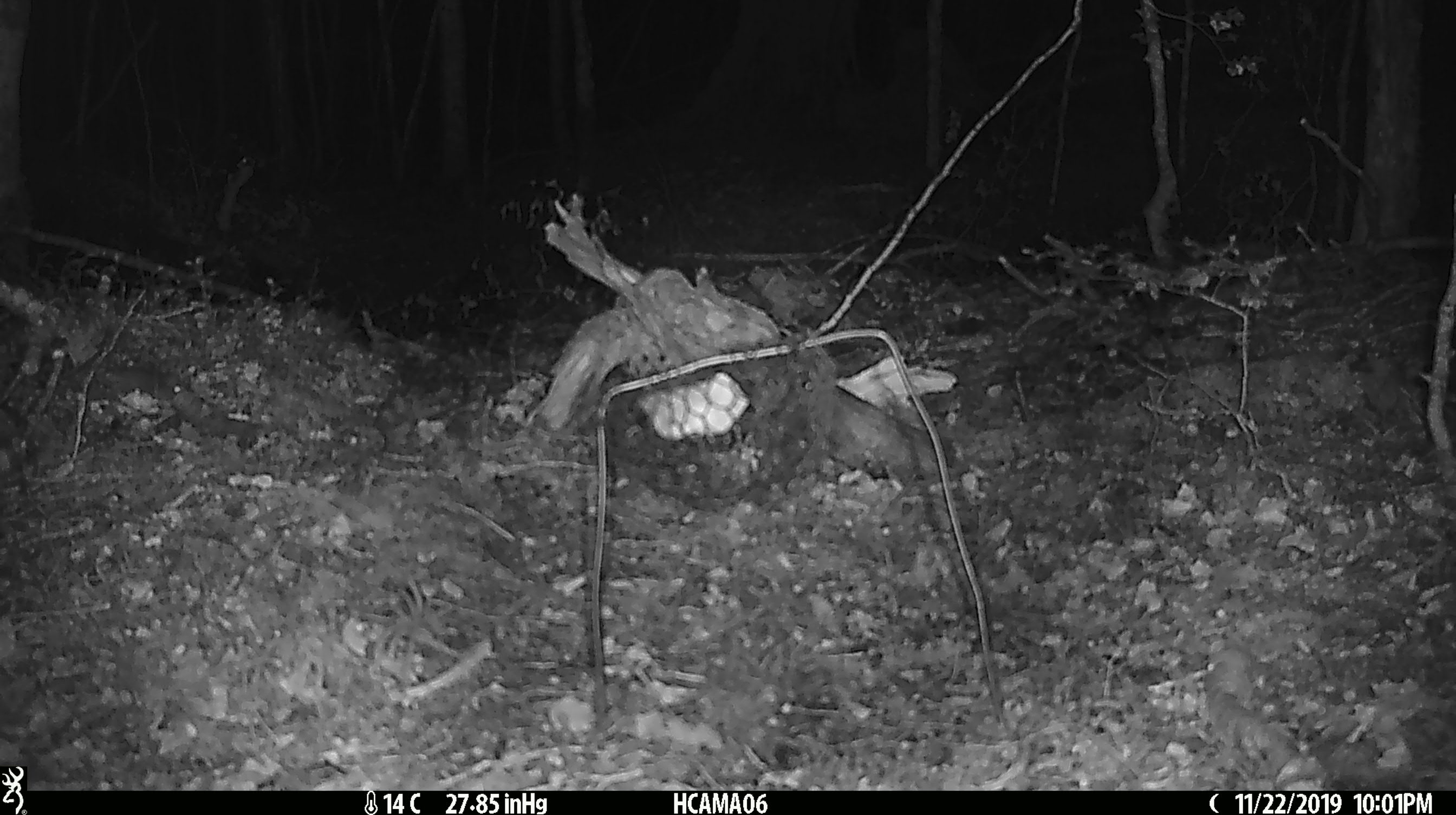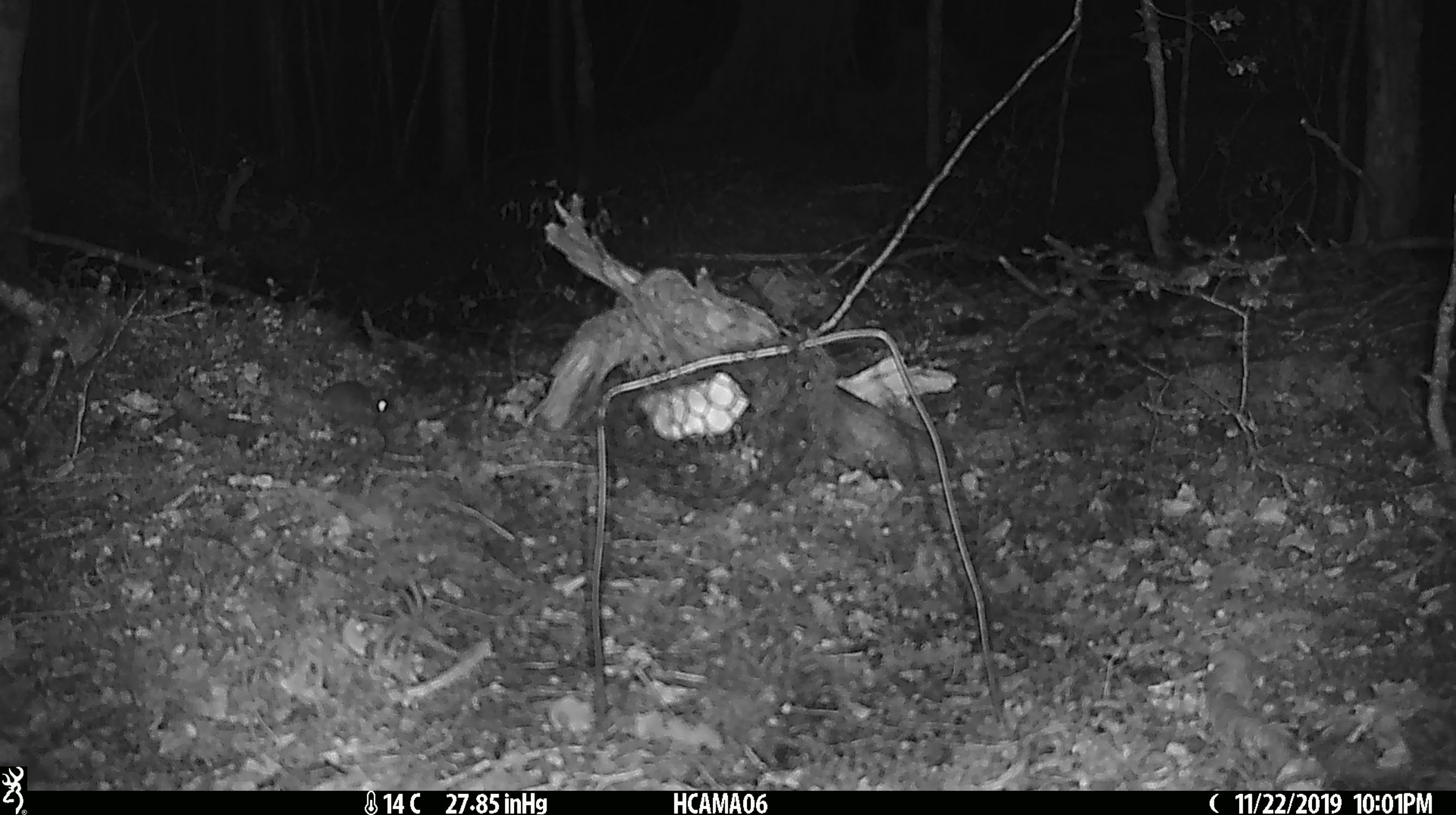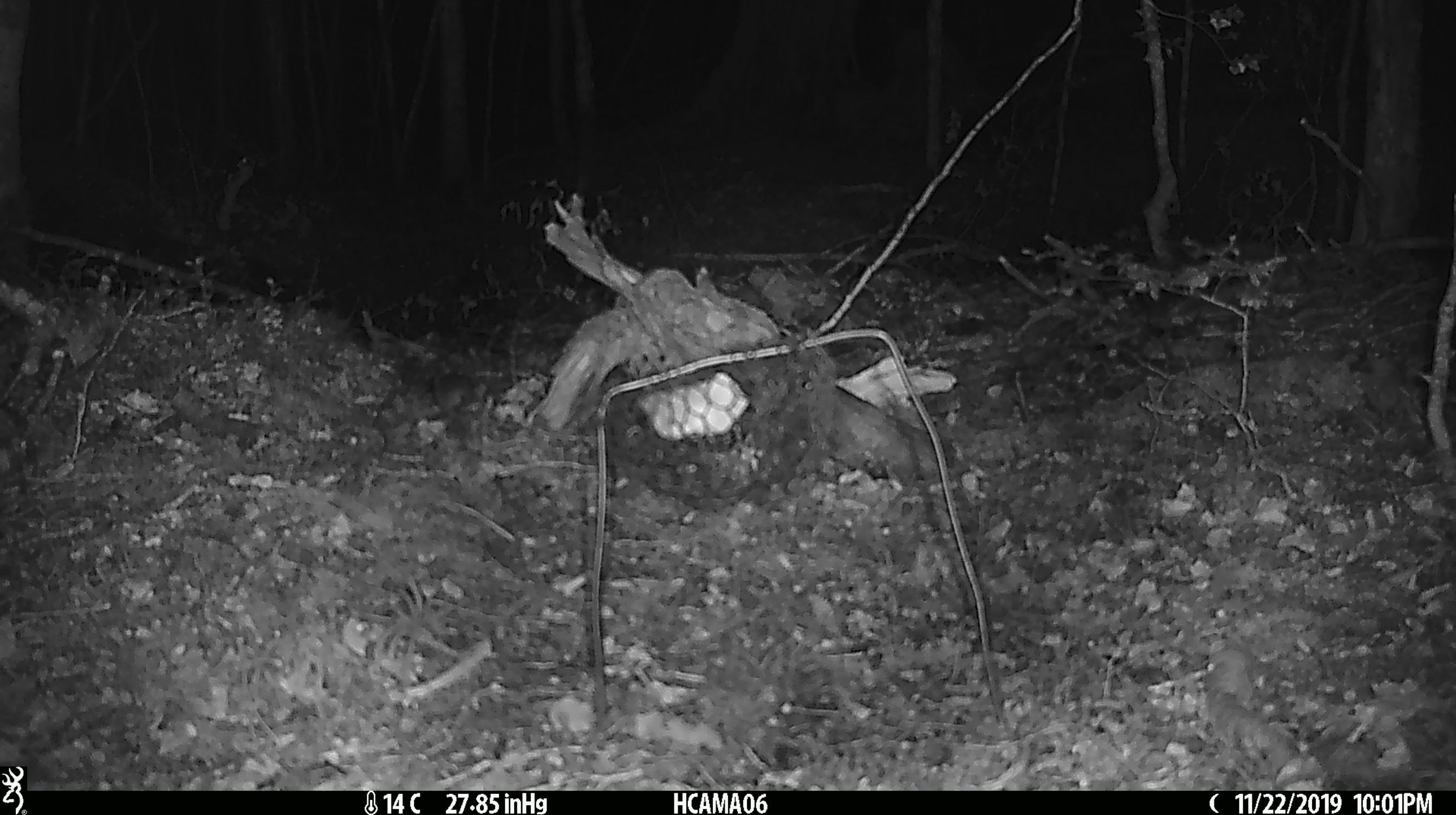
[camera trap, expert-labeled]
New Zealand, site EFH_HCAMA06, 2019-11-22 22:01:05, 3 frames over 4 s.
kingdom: Animalia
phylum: Chordata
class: Mammalia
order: Rodentia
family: Muridae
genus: Mus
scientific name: Mus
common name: mouse